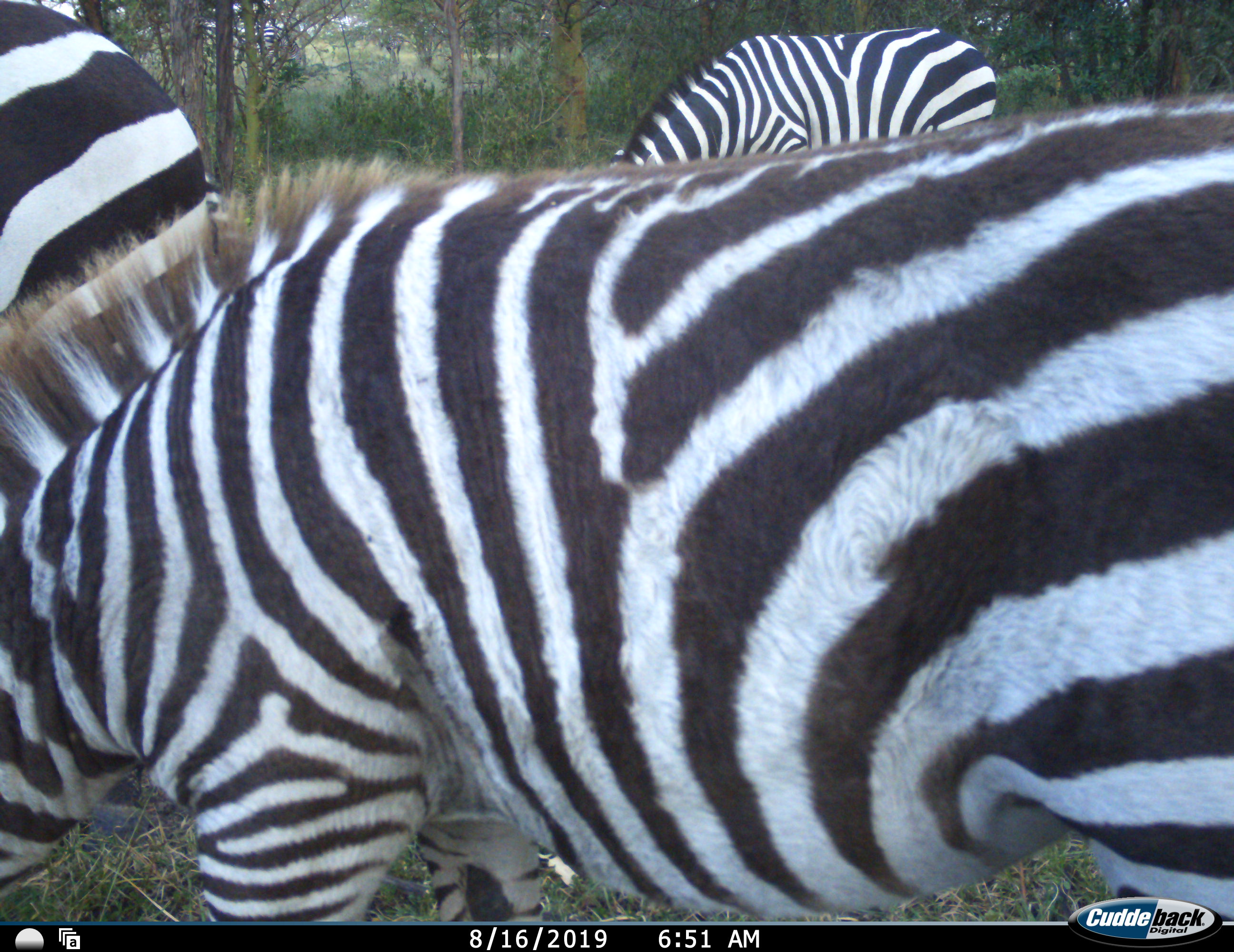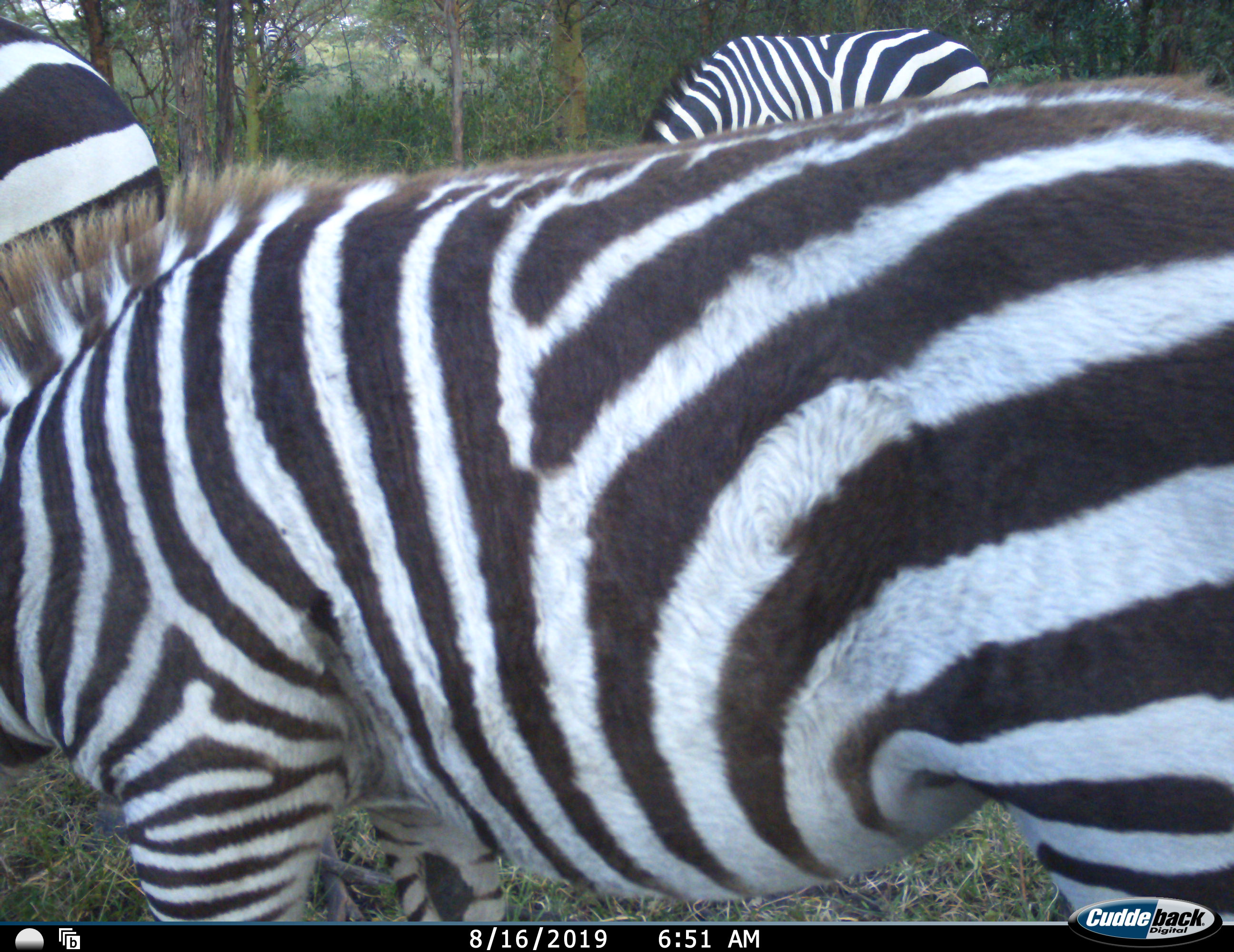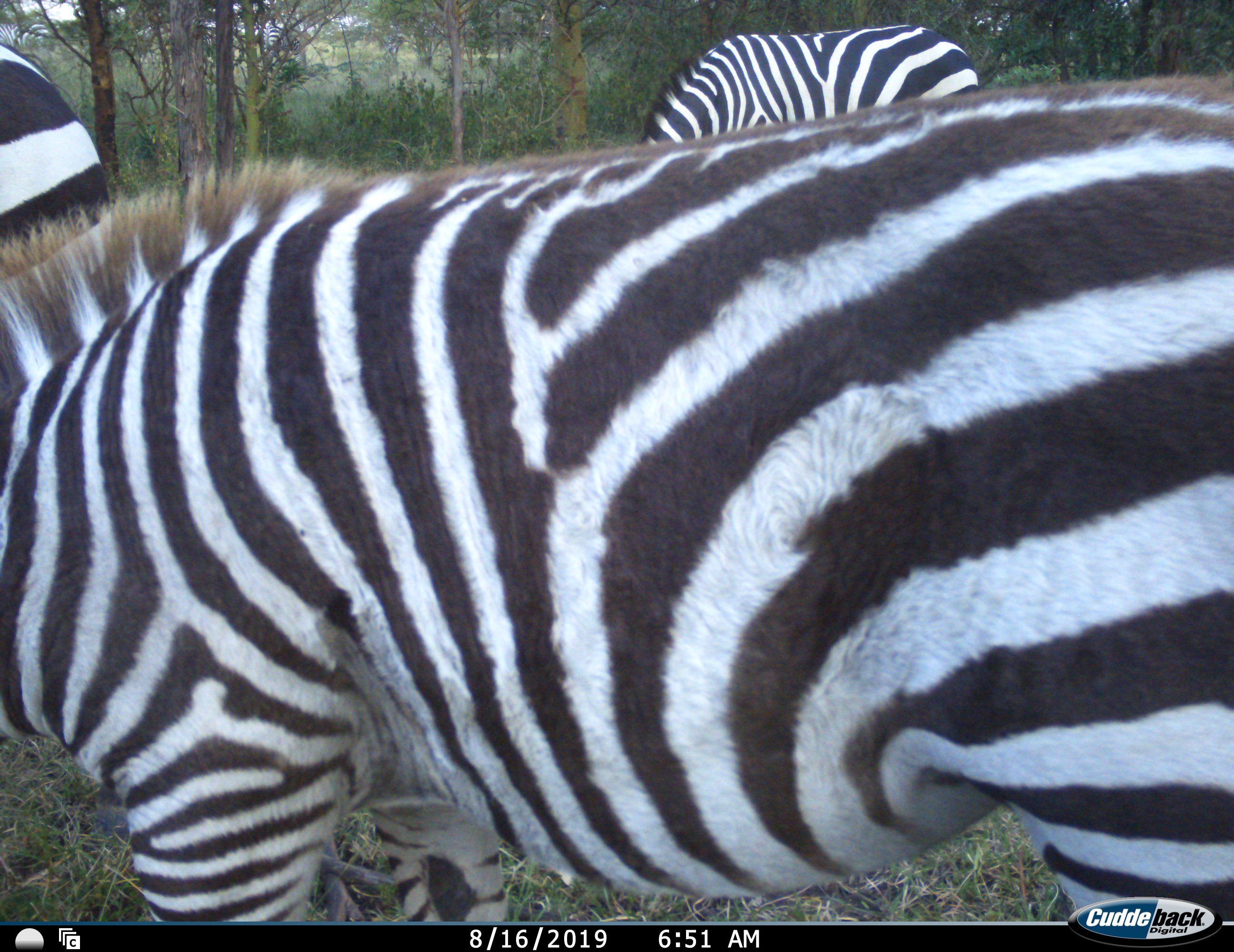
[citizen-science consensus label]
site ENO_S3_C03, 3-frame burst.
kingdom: Animalia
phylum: Chordata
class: Mammalia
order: Perissodactyla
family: Equidae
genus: Equus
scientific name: Equus quagga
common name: plains zebra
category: zebraplains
Zebraplains (plains zebra) (Equus quagga), count 3. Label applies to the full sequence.